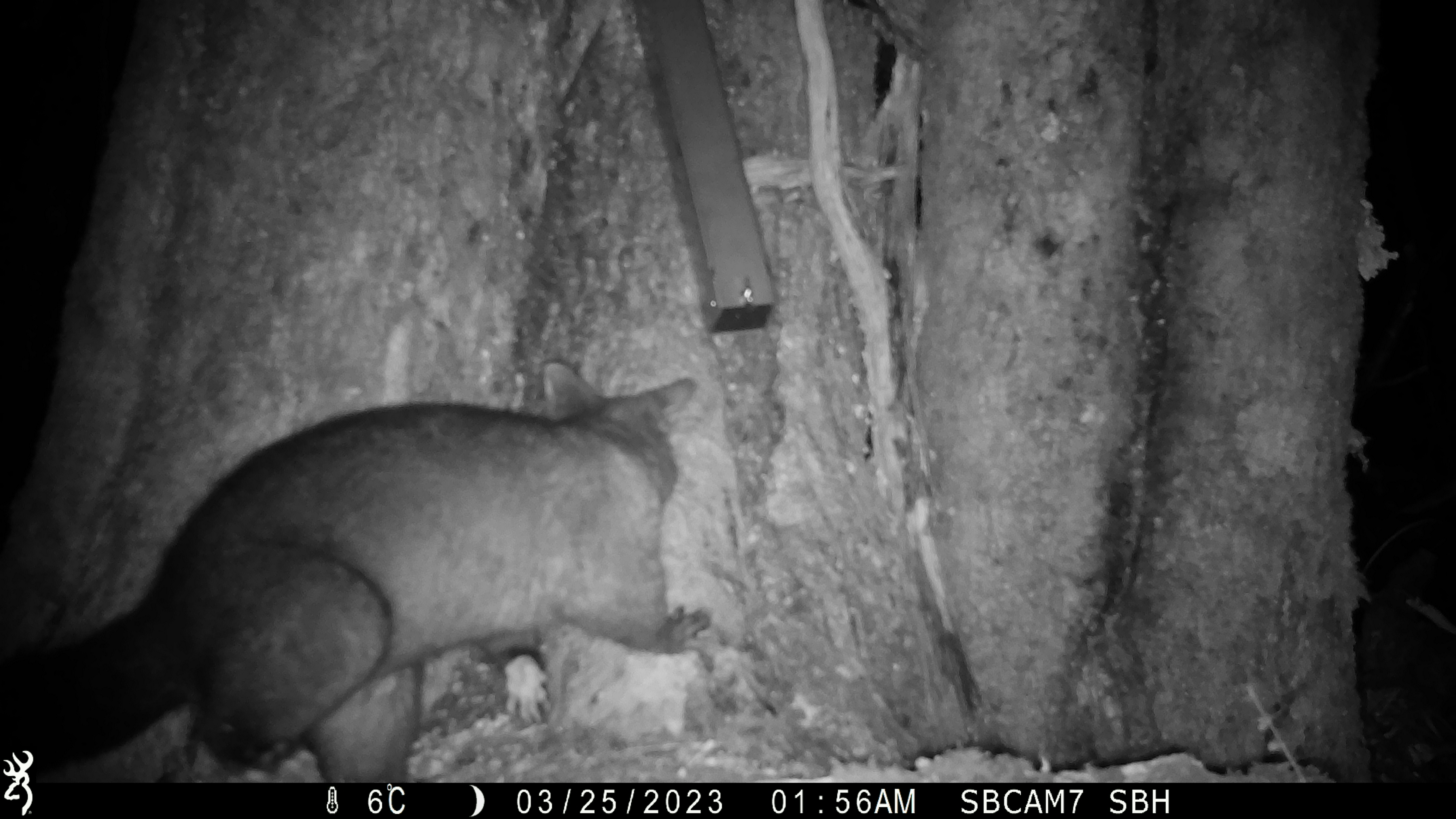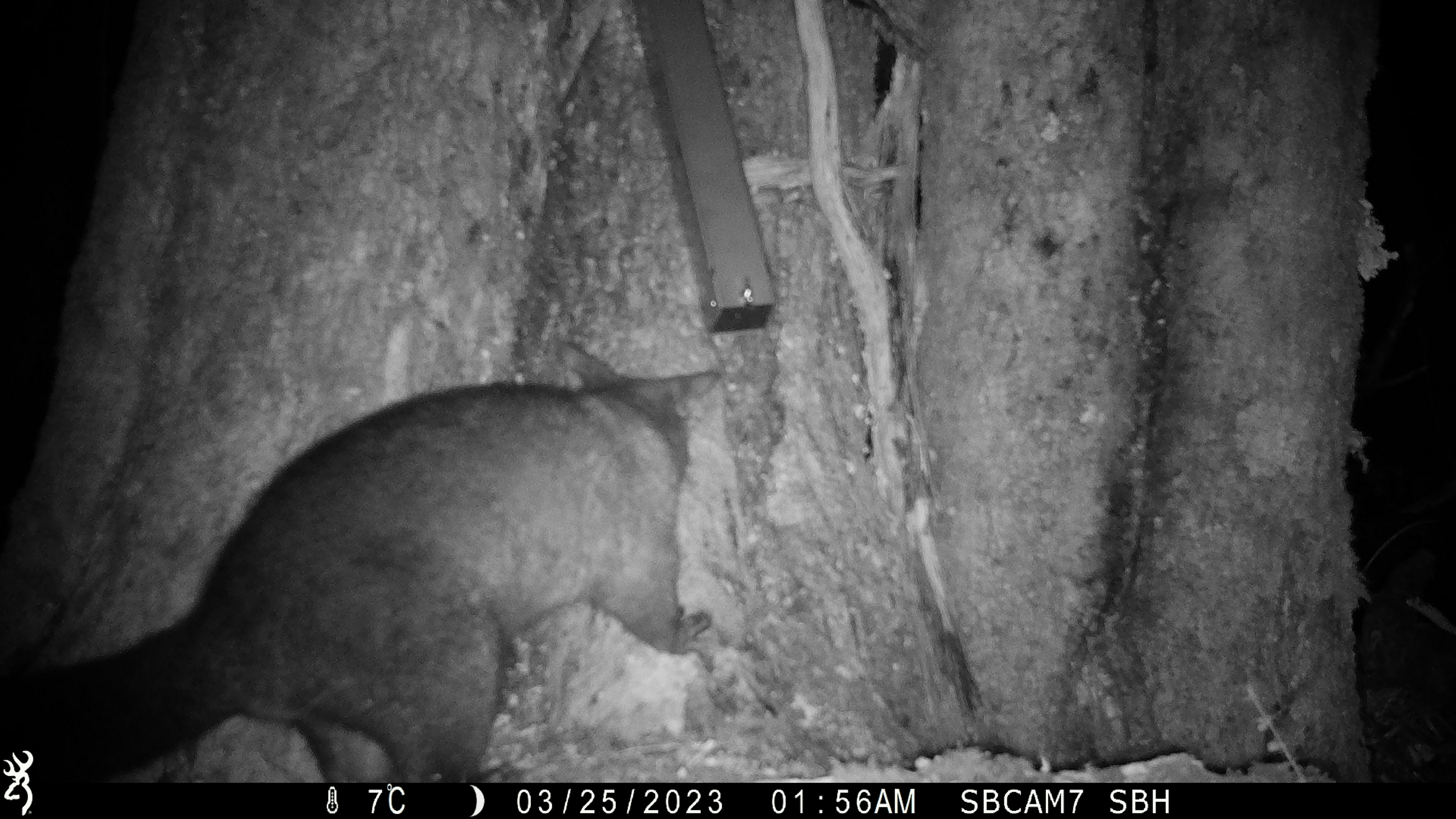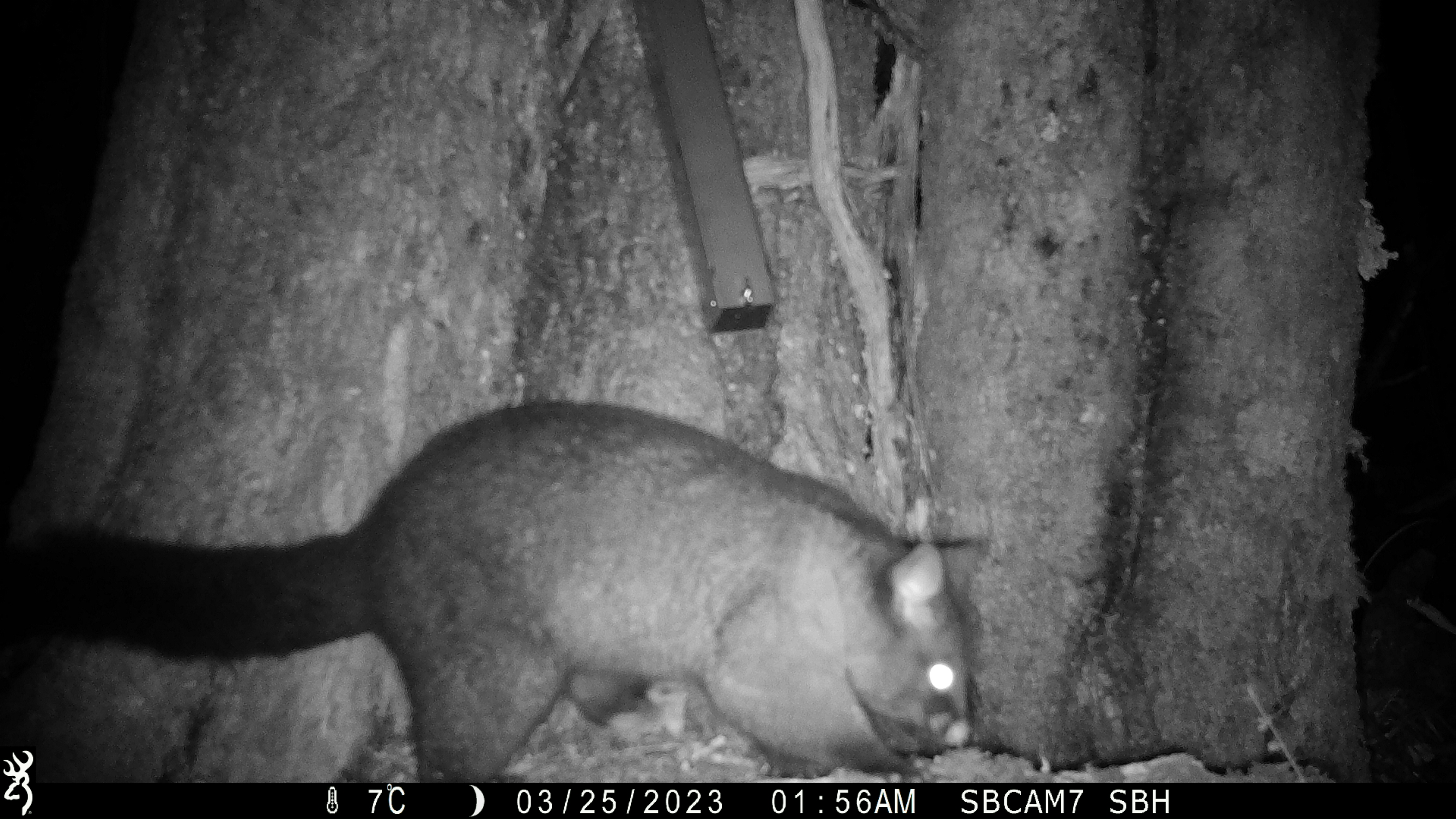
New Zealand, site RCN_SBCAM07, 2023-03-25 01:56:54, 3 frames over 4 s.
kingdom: Animalia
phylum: Chordata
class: Mammalia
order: Diprotodontia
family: Phalangeridae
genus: Trichosurus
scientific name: Trichosurus vulpecula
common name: common brushtail possum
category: possum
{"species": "possum (common brushtail possum) (Trichosurus vulpecula)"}